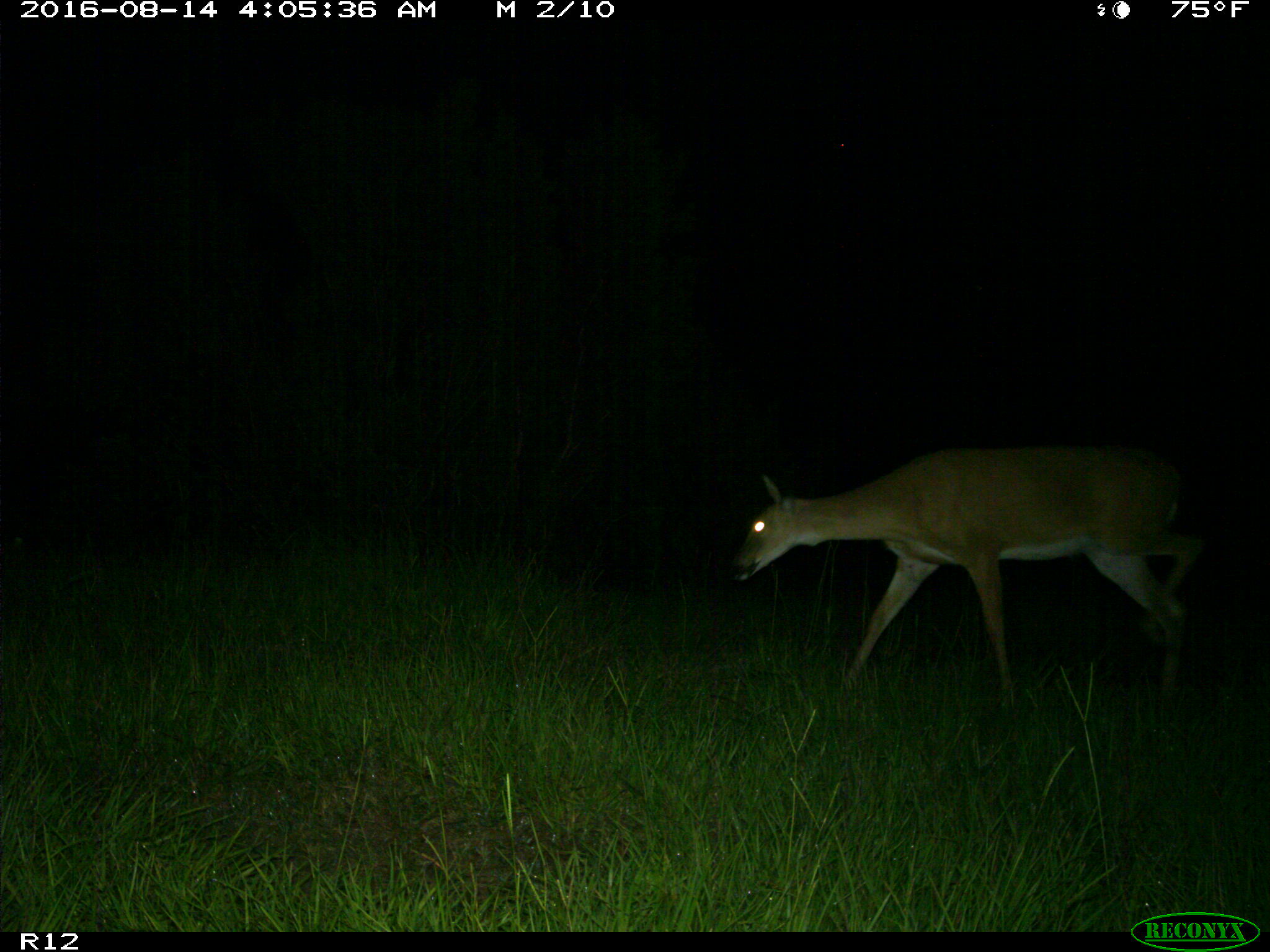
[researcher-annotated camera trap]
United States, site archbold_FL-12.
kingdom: Animalia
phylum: Chordata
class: Mammalia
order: Artiodactyla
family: Cervidae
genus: Odocoileus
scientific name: Odocoileus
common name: deer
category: unidentified deer